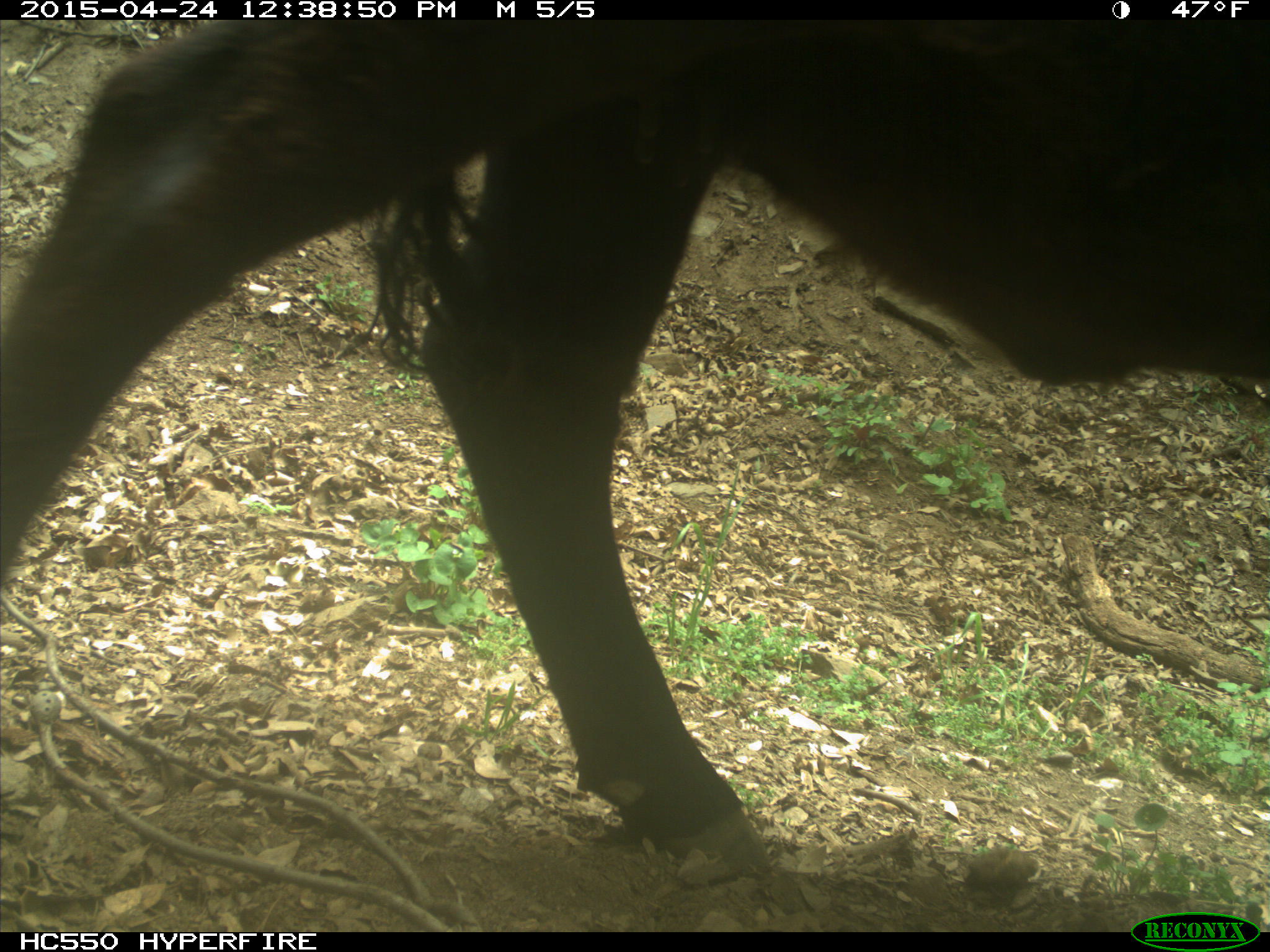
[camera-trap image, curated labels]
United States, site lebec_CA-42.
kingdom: Animalia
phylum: Chordata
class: Mammalia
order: Artiodactyla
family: Bovidae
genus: Bos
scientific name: Bos taurus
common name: domestic cow